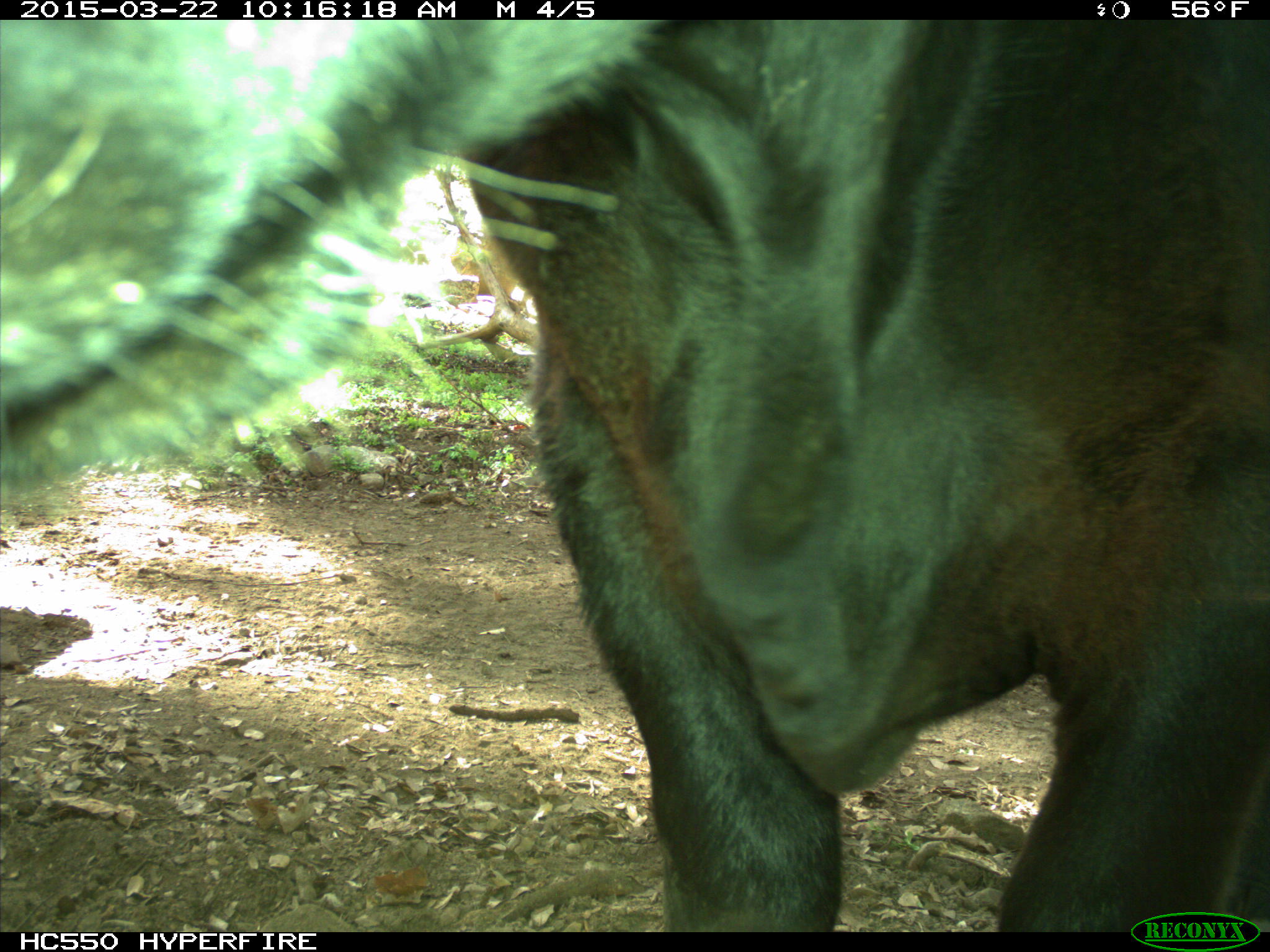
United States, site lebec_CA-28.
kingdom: Animalia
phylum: Chordata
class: Mammalia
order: Artiodactyla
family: Bovidae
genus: Bos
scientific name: Bos taurus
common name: domestic cow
Bos taurus (domestic cow).